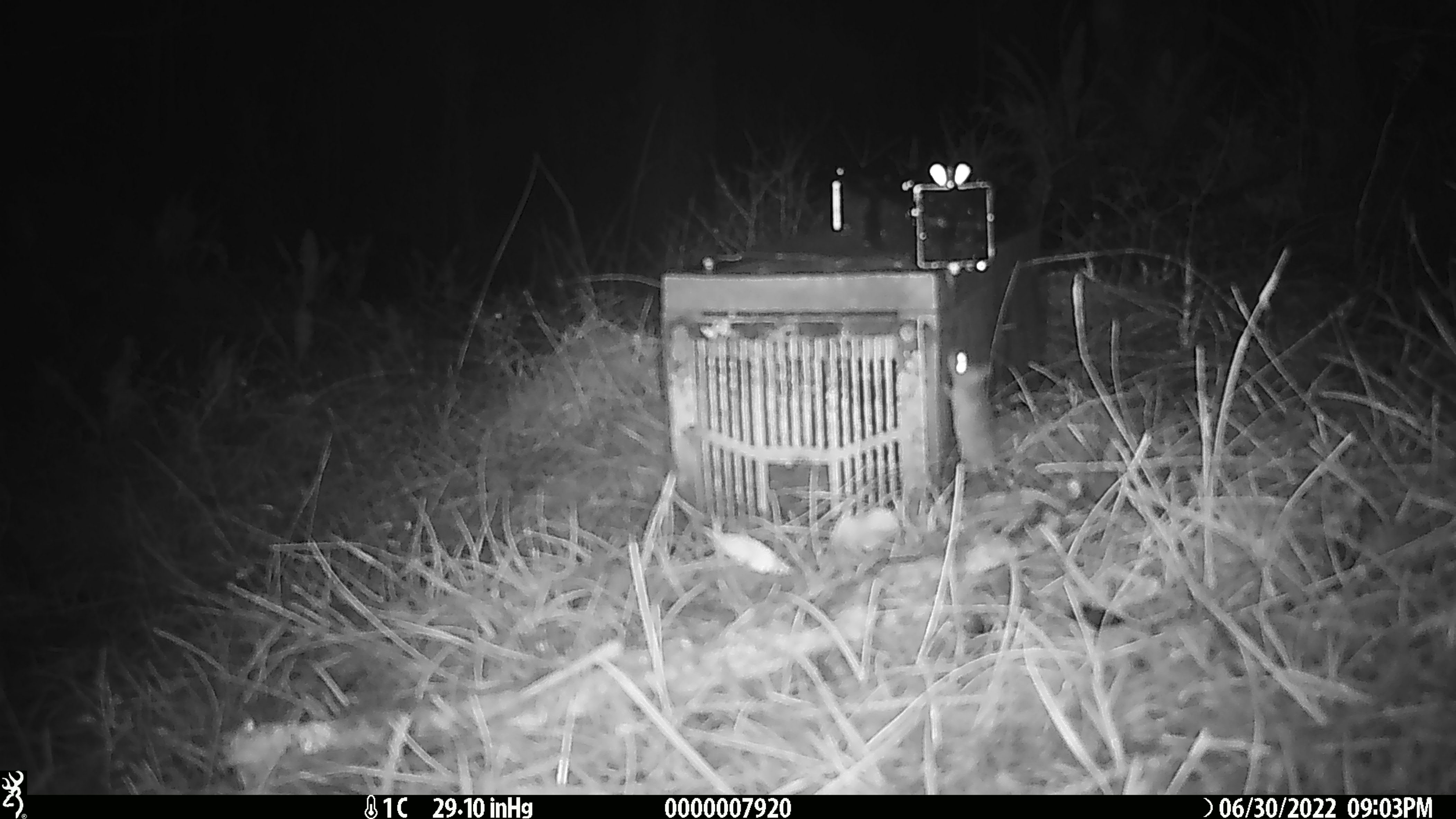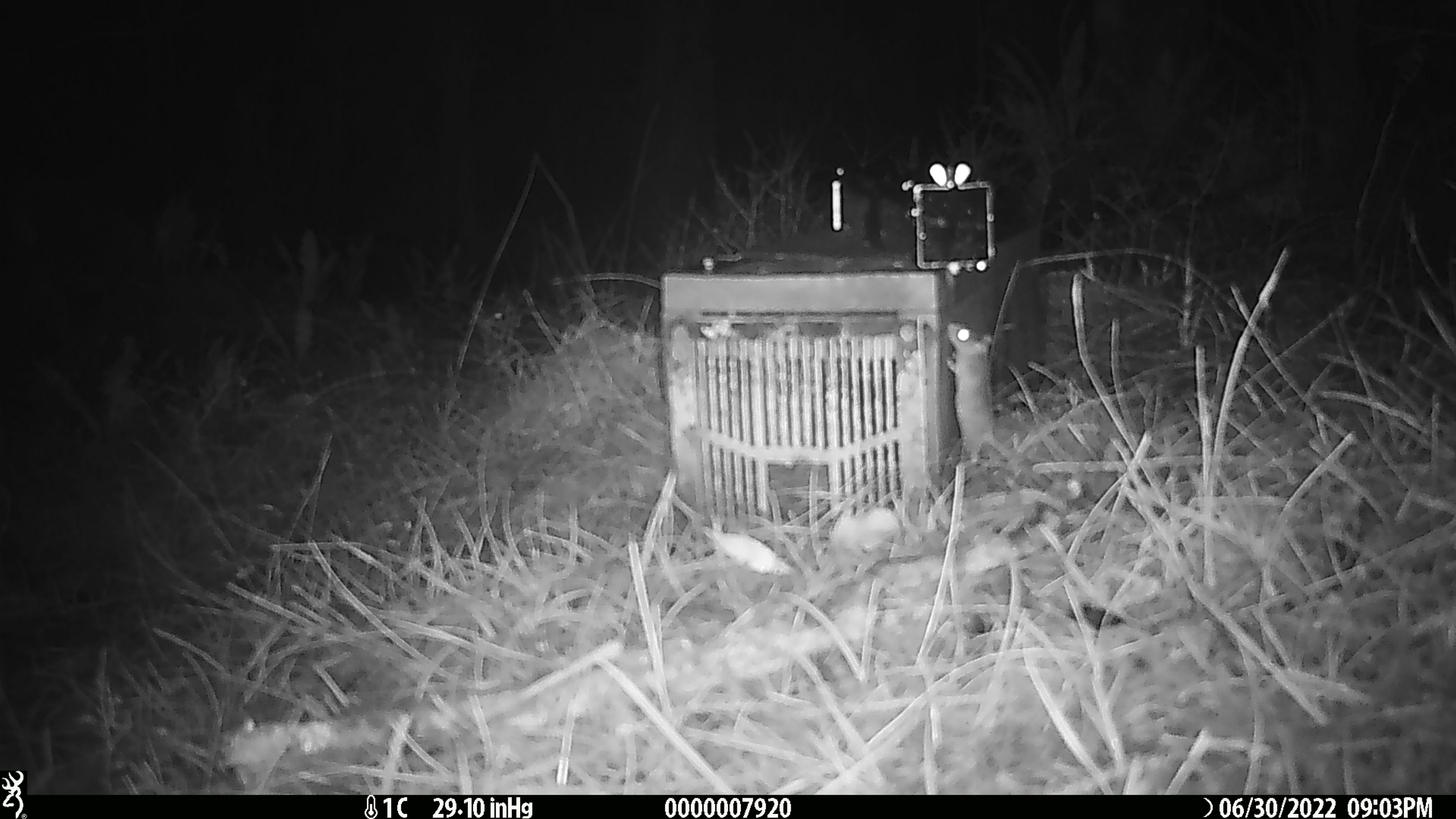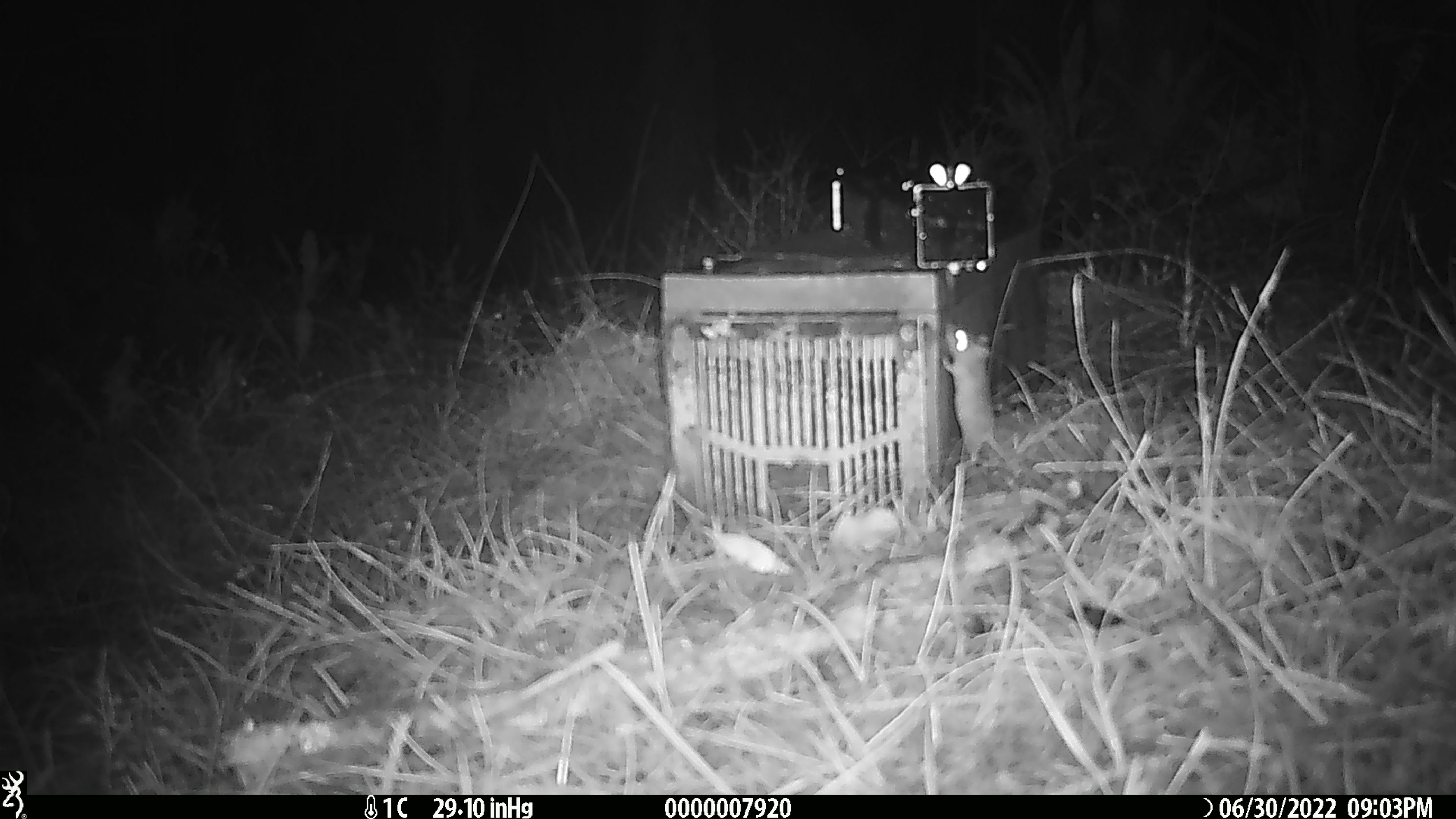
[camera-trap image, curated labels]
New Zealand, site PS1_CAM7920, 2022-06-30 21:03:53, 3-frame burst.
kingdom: Animalia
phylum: Chordata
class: Mammalia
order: Rodentia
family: Muridae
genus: Mus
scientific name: Mus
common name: mouse